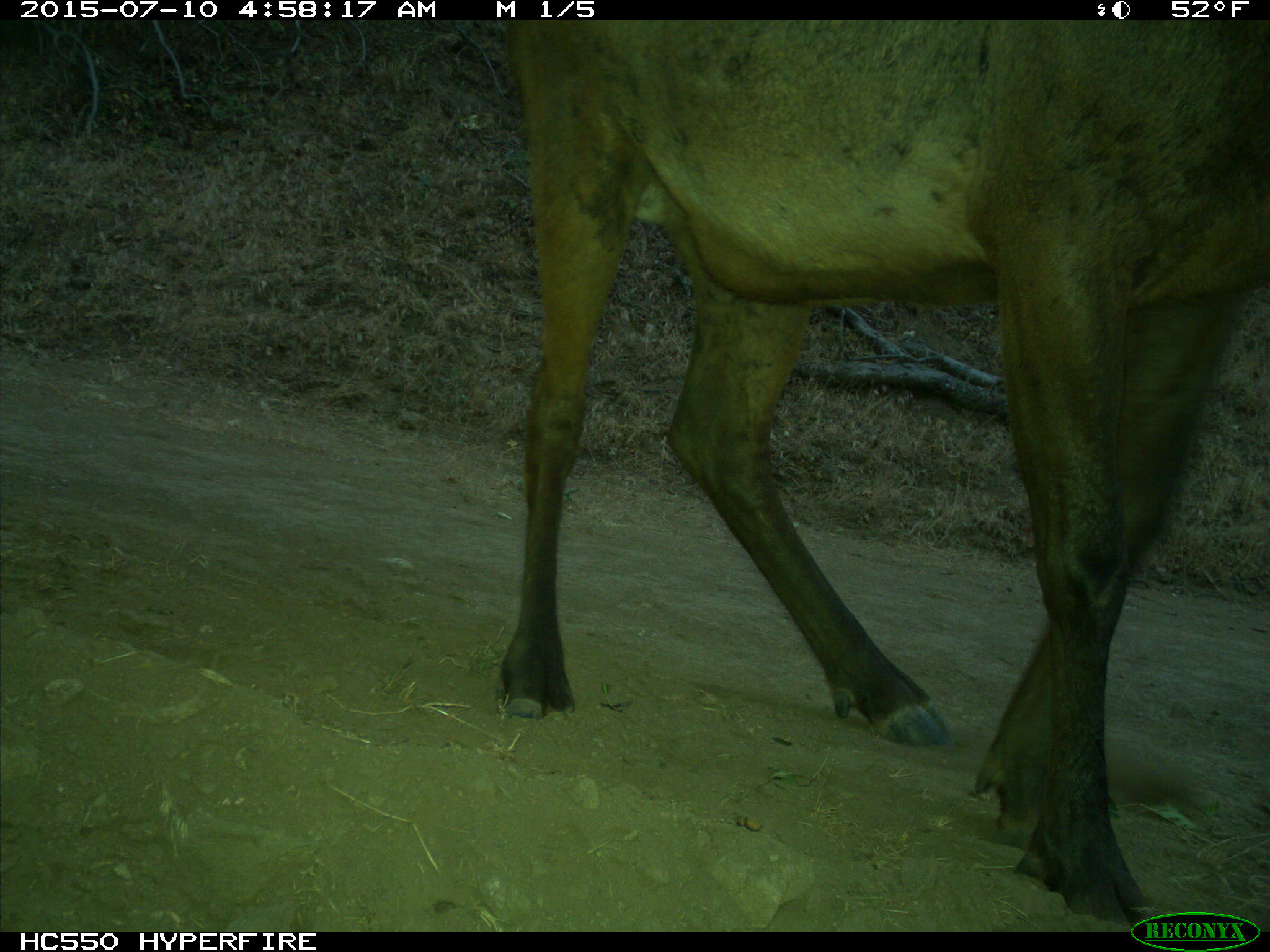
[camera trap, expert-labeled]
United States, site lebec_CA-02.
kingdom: Animalia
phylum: Chordata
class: Mammalia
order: Artiodactyla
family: Cervidae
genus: Cervus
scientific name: Cervus canadensis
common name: elk